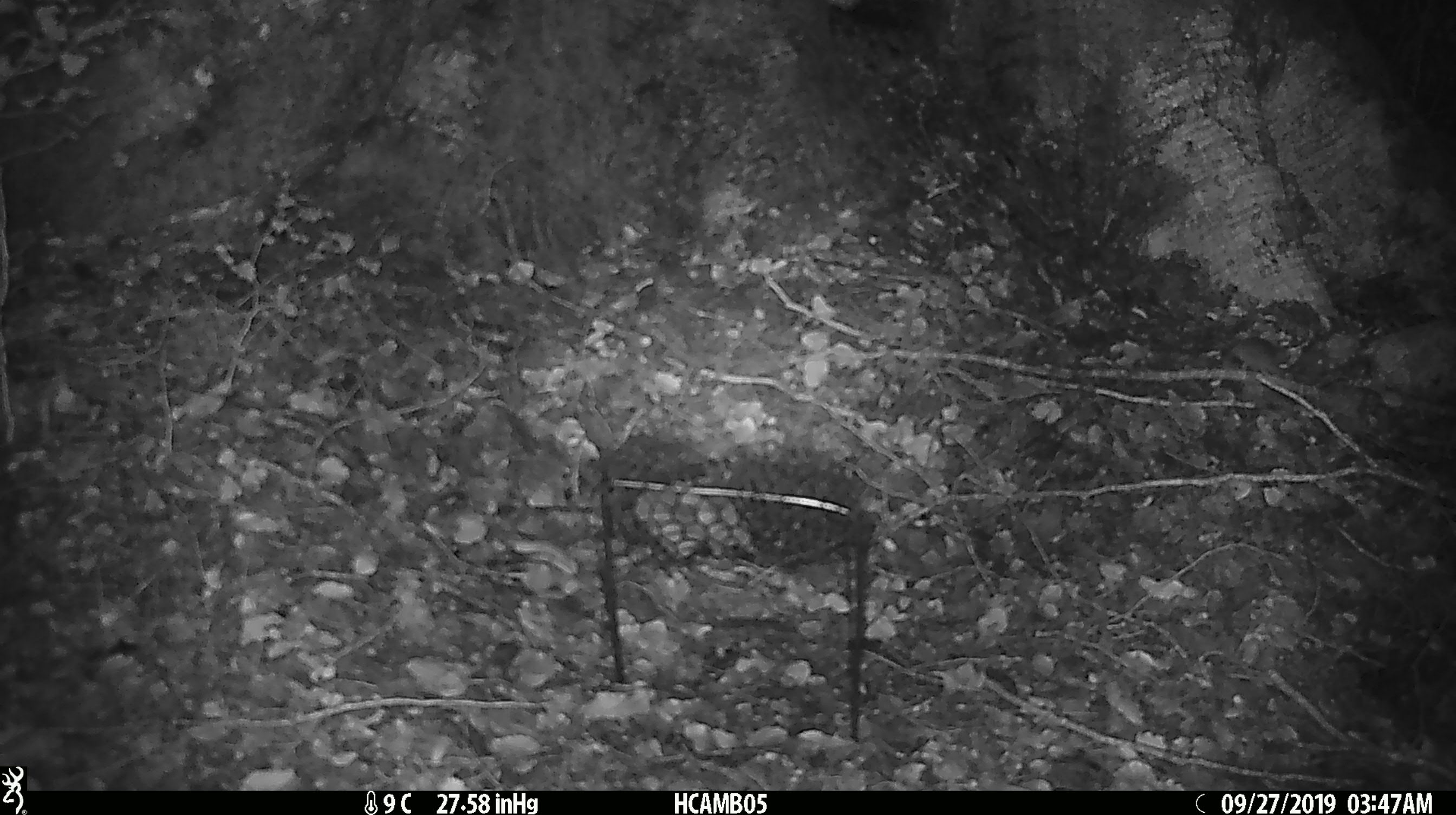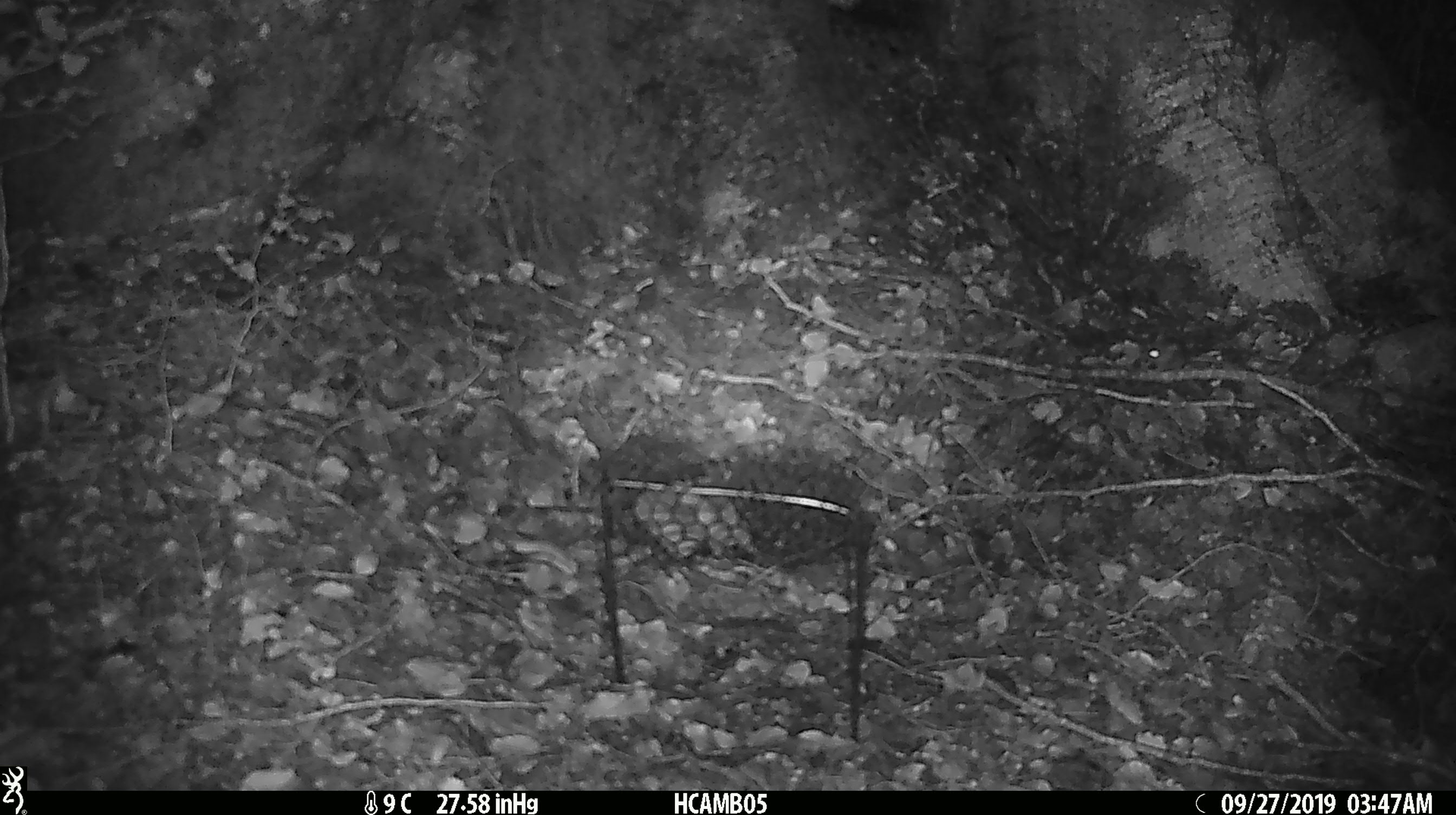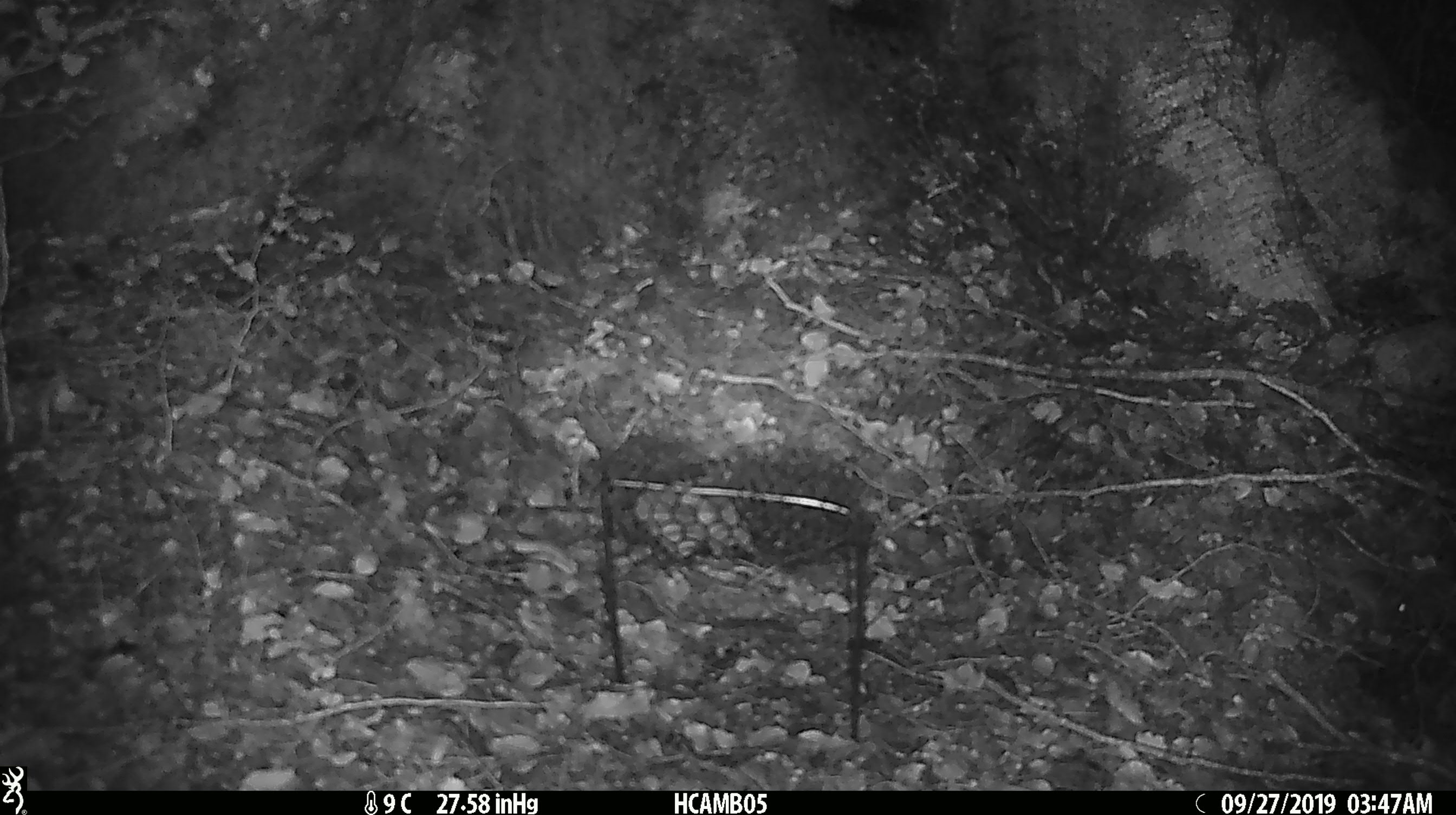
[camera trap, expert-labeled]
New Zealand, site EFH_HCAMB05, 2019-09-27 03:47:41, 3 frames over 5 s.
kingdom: Animalia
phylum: Chordata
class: Mammalia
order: Rodentia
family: Muridae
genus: Mus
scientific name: Mus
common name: mouse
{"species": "mouse (Mus)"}